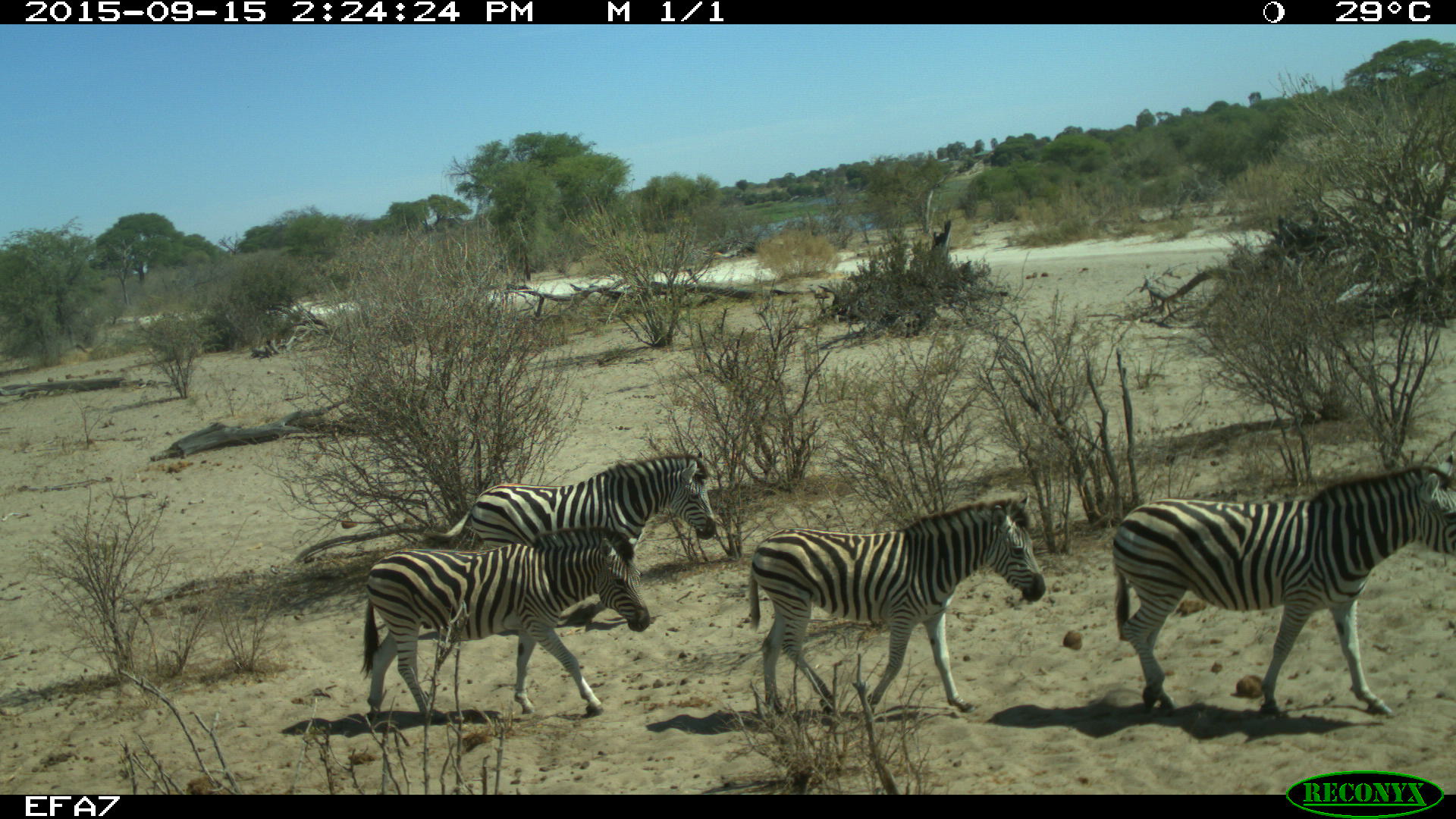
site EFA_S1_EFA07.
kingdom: Animalia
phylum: Chordata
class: Mammalia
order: Perissodactyla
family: Equidae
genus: Equus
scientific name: Equus quagga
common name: plains zebra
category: zebraplains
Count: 4.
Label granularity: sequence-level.